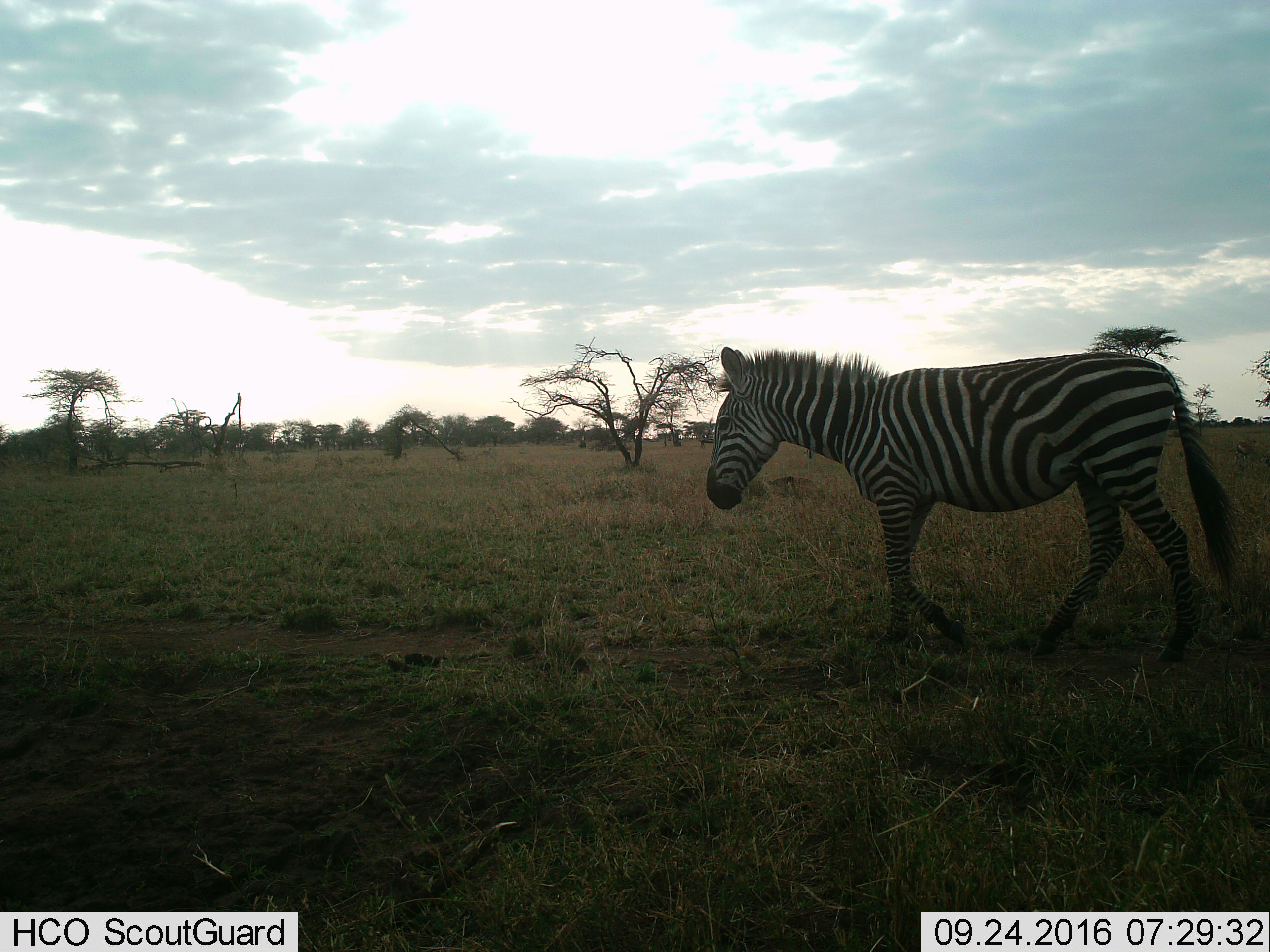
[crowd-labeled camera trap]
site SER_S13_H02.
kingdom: Animalia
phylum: Chordata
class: Mammalia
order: Perissodactyla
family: Equidae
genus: Equus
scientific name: Equus quagga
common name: plains zebra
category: zebraplains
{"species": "zebraplains (plains zebra) (Equus quagga)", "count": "1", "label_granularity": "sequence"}